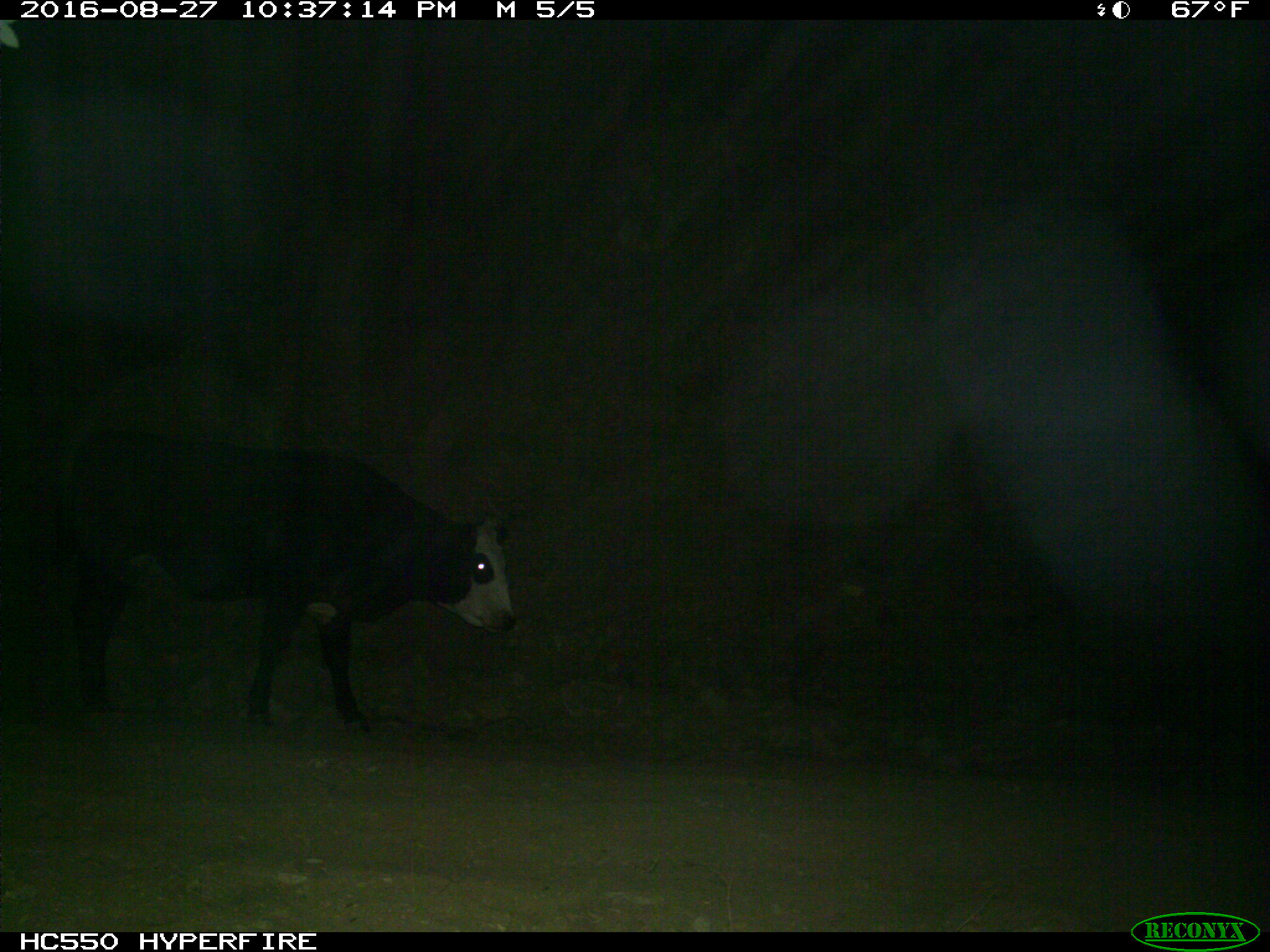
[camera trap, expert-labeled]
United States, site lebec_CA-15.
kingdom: Animalia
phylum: Chordata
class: Mammalia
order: Artiodactyla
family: Bovidae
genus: Bos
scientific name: Bos taurus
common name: domestic cow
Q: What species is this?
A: Bos taurus (domestic cow).